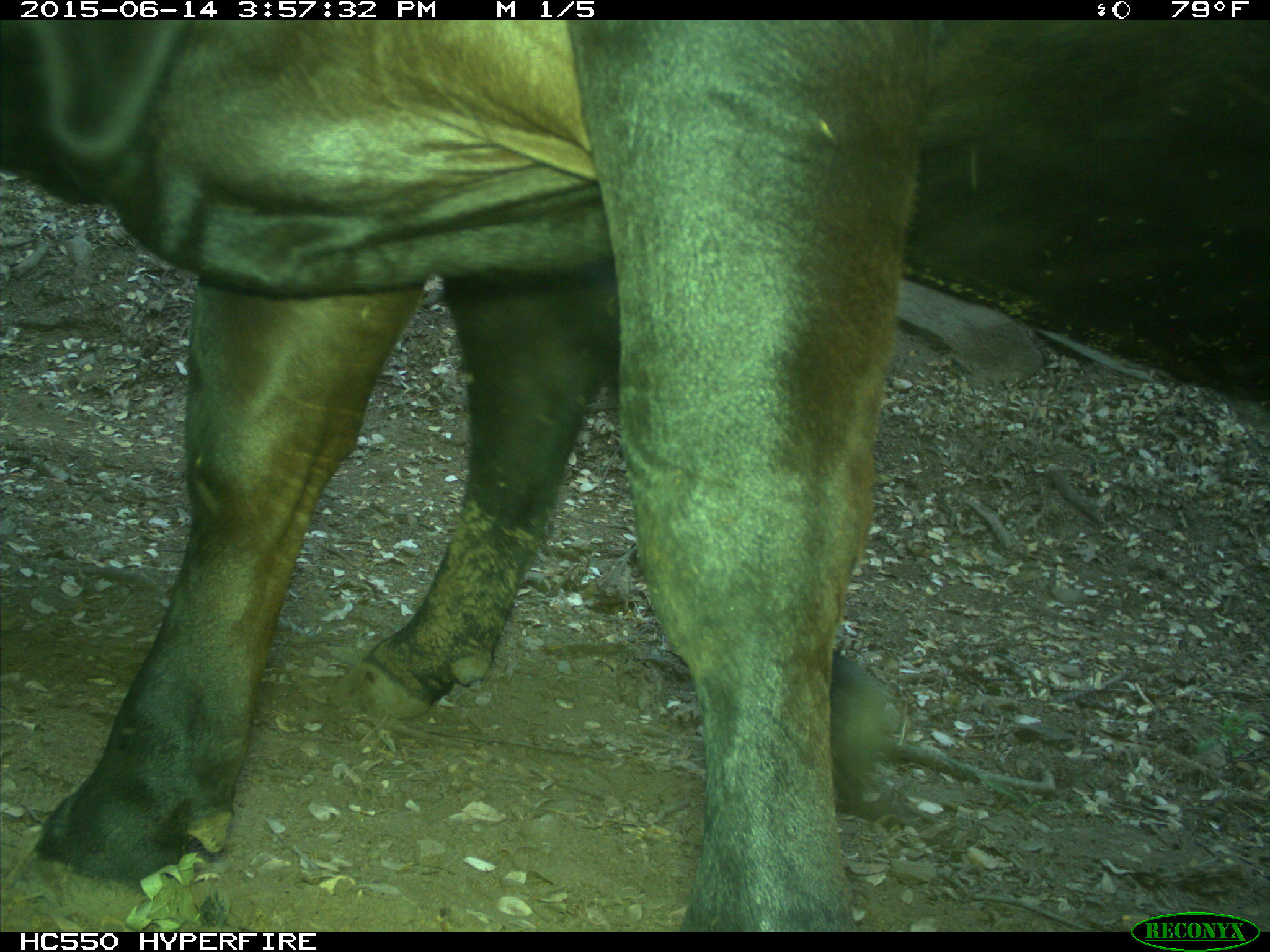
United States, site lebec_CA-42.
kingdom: Animalia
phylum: Chordata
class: Mammalia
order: Artiodactyla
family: Bovidae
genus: Bos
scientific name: Bos taurus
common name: domestic cow